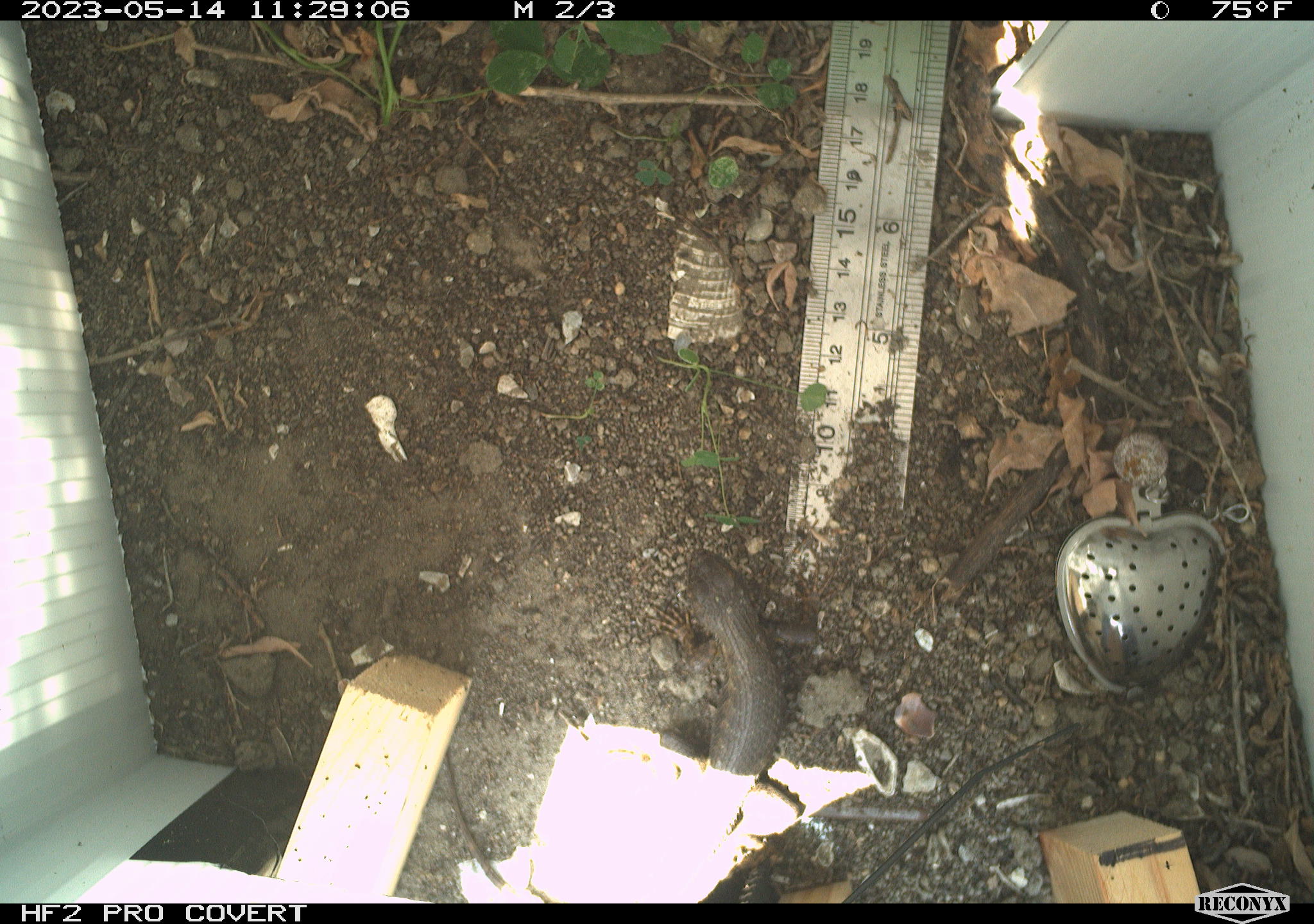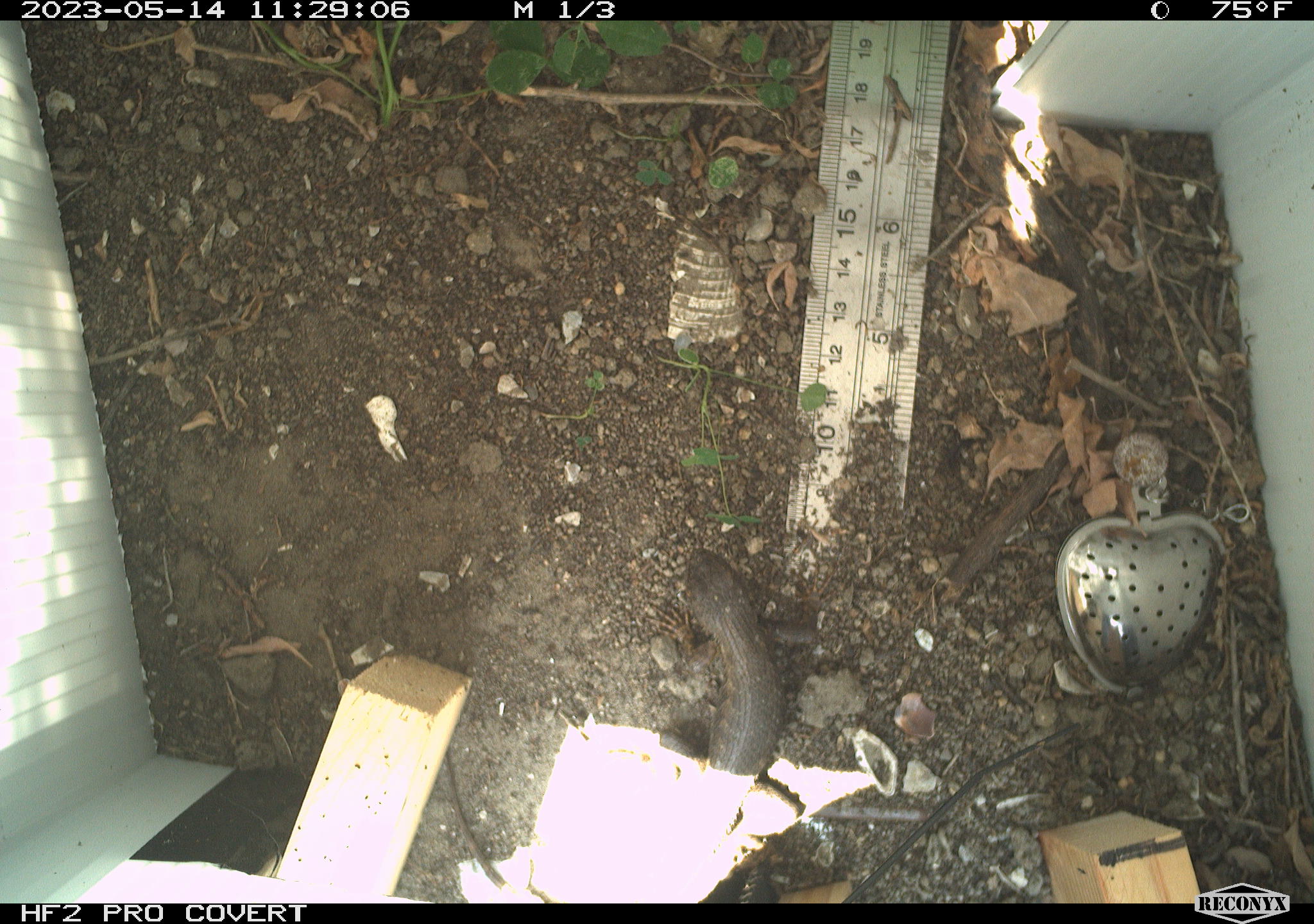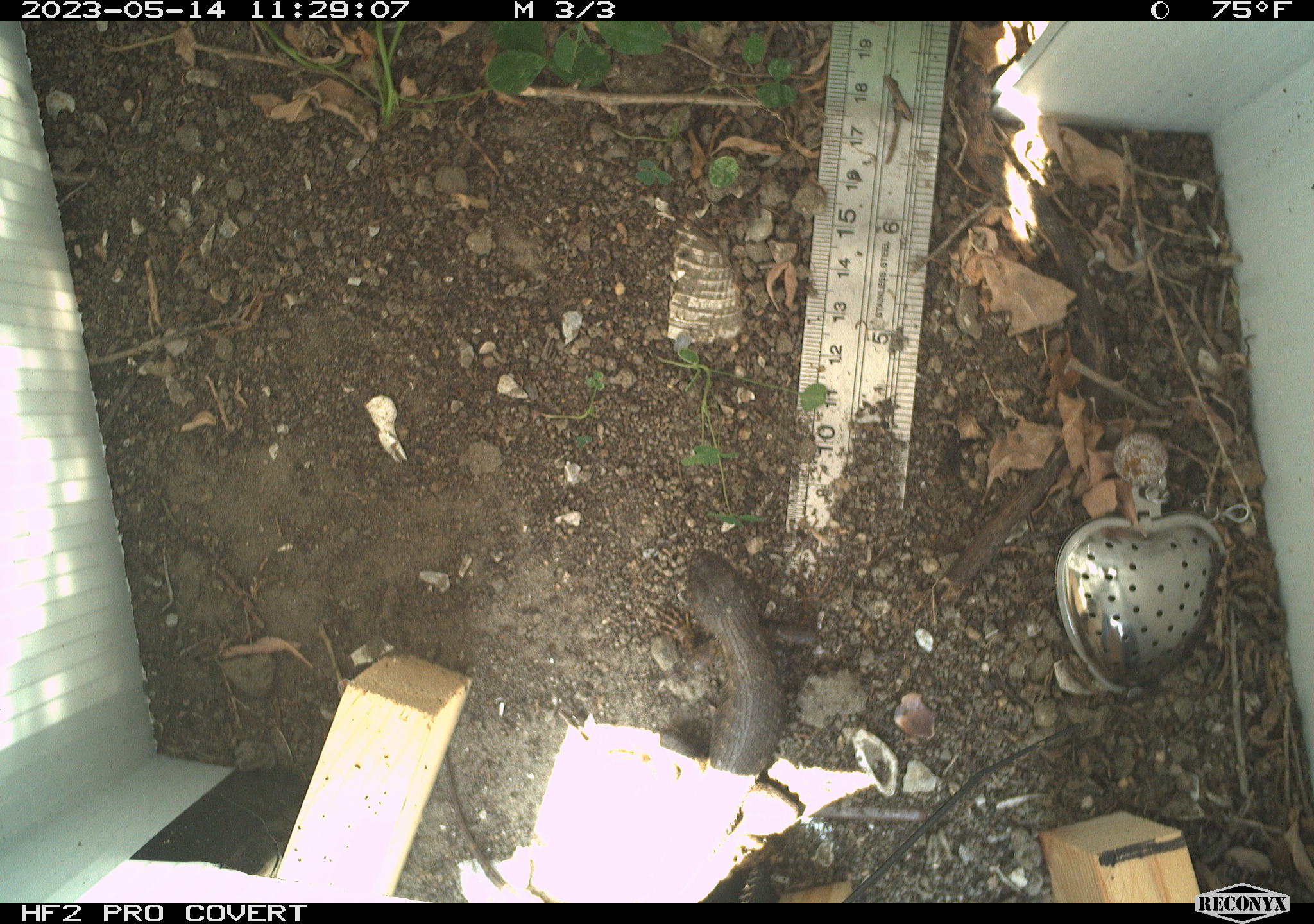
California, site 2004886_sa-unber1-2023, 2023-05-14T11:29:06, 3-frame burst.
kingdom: Animalia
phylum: Chordata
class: Reptilia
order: Squamata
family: Phrynosomatidae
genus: Sceloporus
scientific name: Sceloporus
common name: spiny lizards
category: sceloporus species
Sceloporus species (spiny lizards) (Sceloporus).